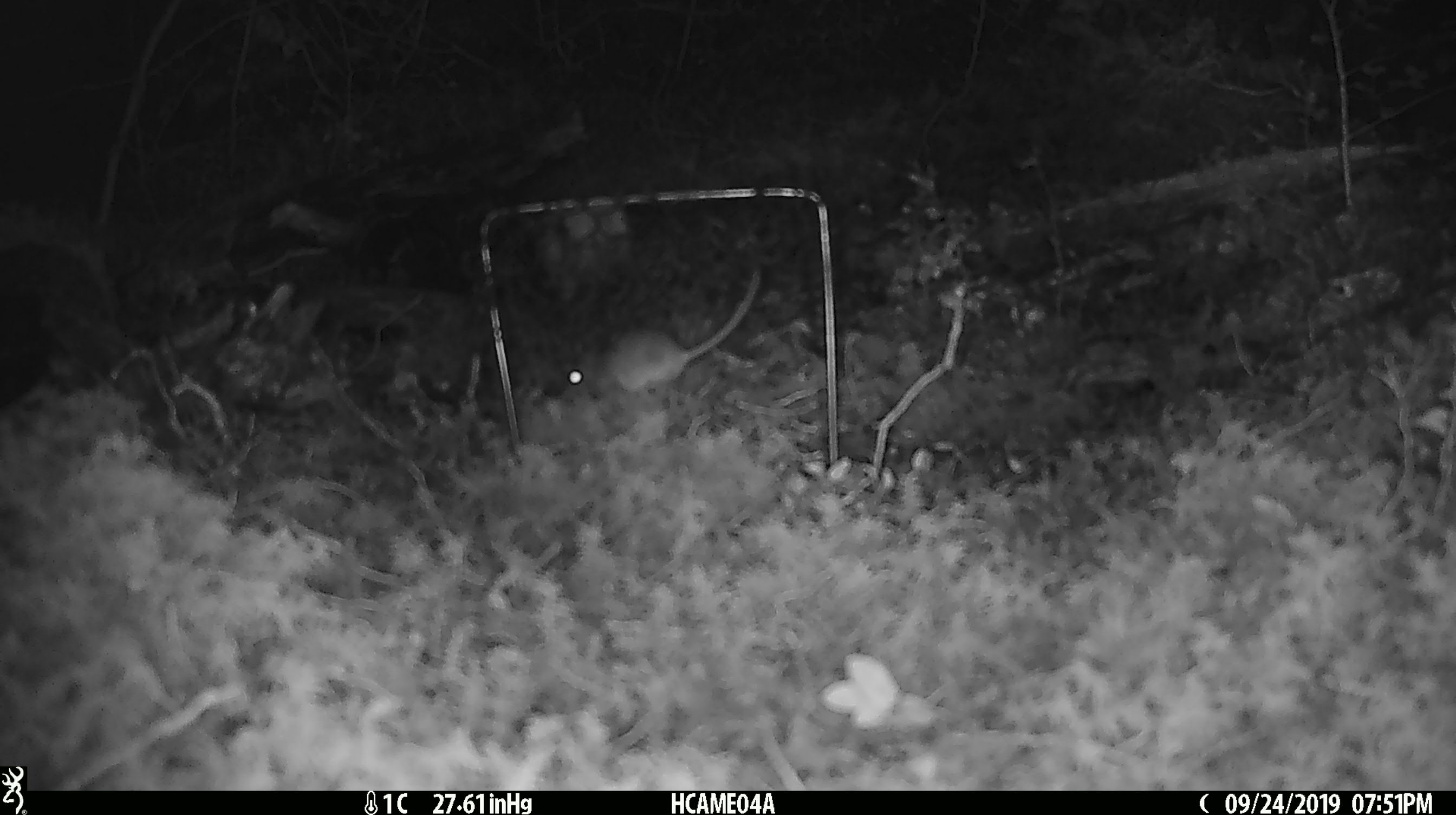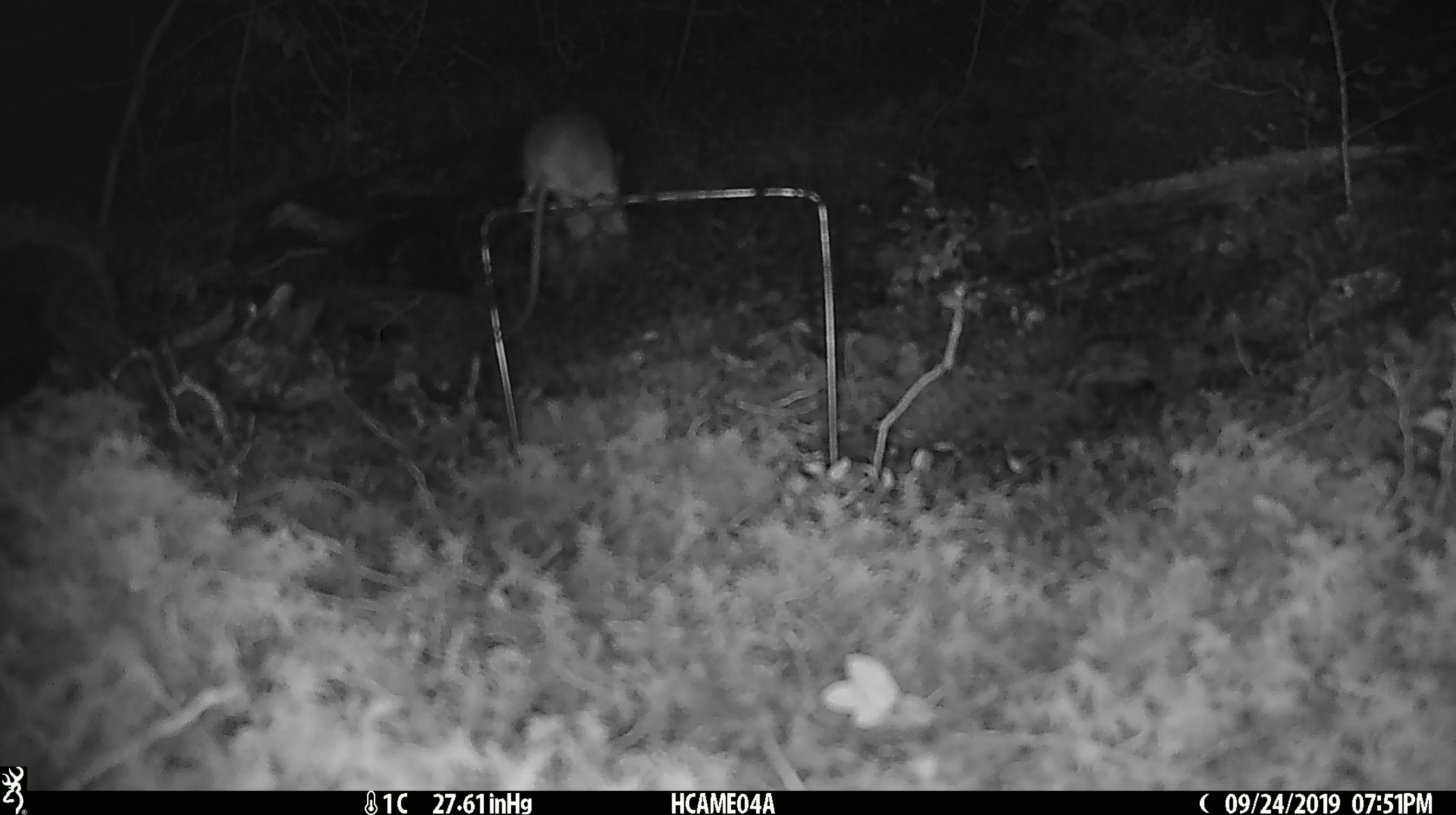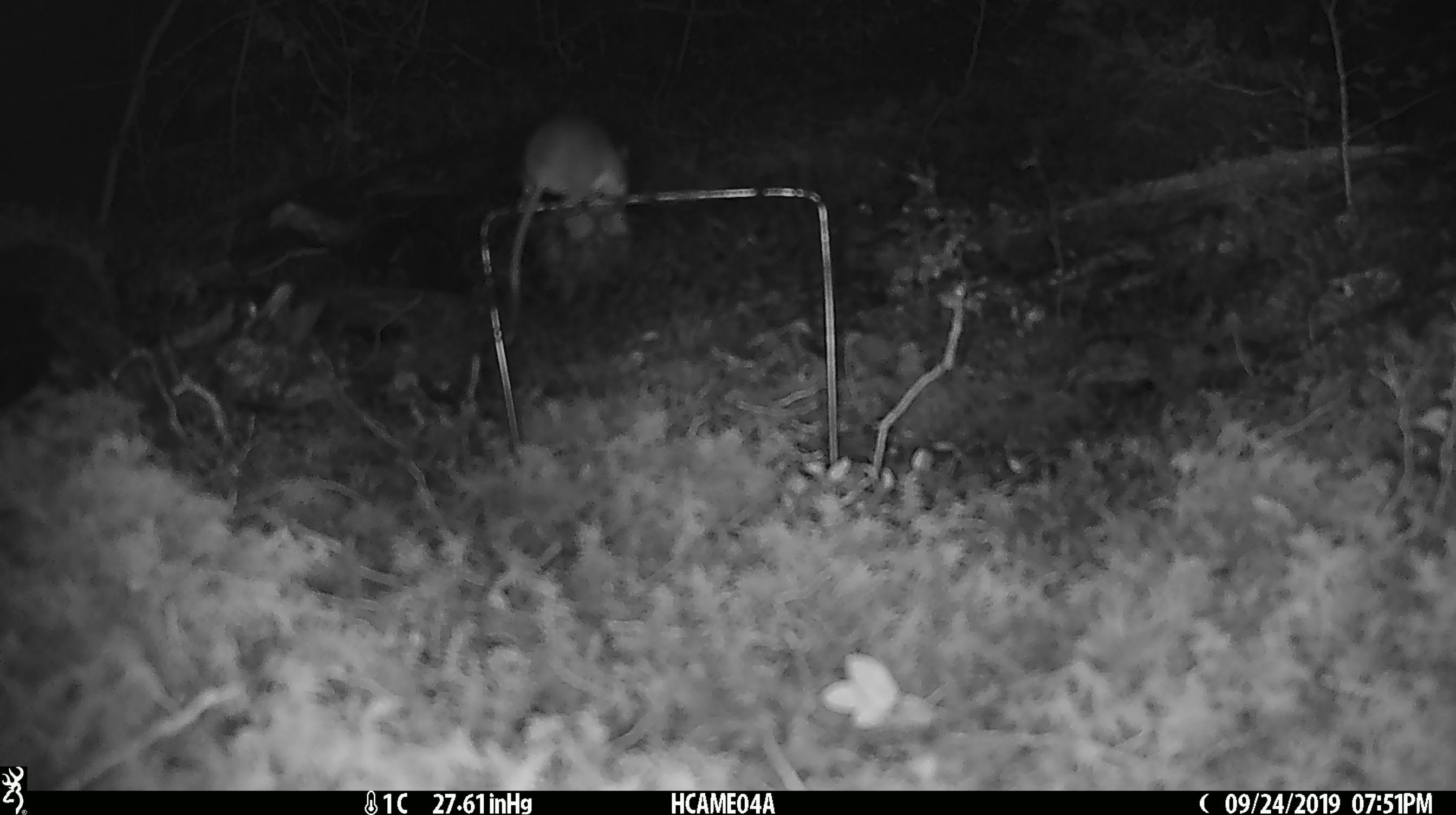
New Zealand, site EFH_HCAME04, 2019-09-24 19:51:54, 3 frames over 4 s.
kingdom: Animalia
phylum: Chordata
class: Mammalia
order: Rodentia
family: Muridae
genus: Mus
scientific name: Mus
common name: mouse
Mouse (Mus).